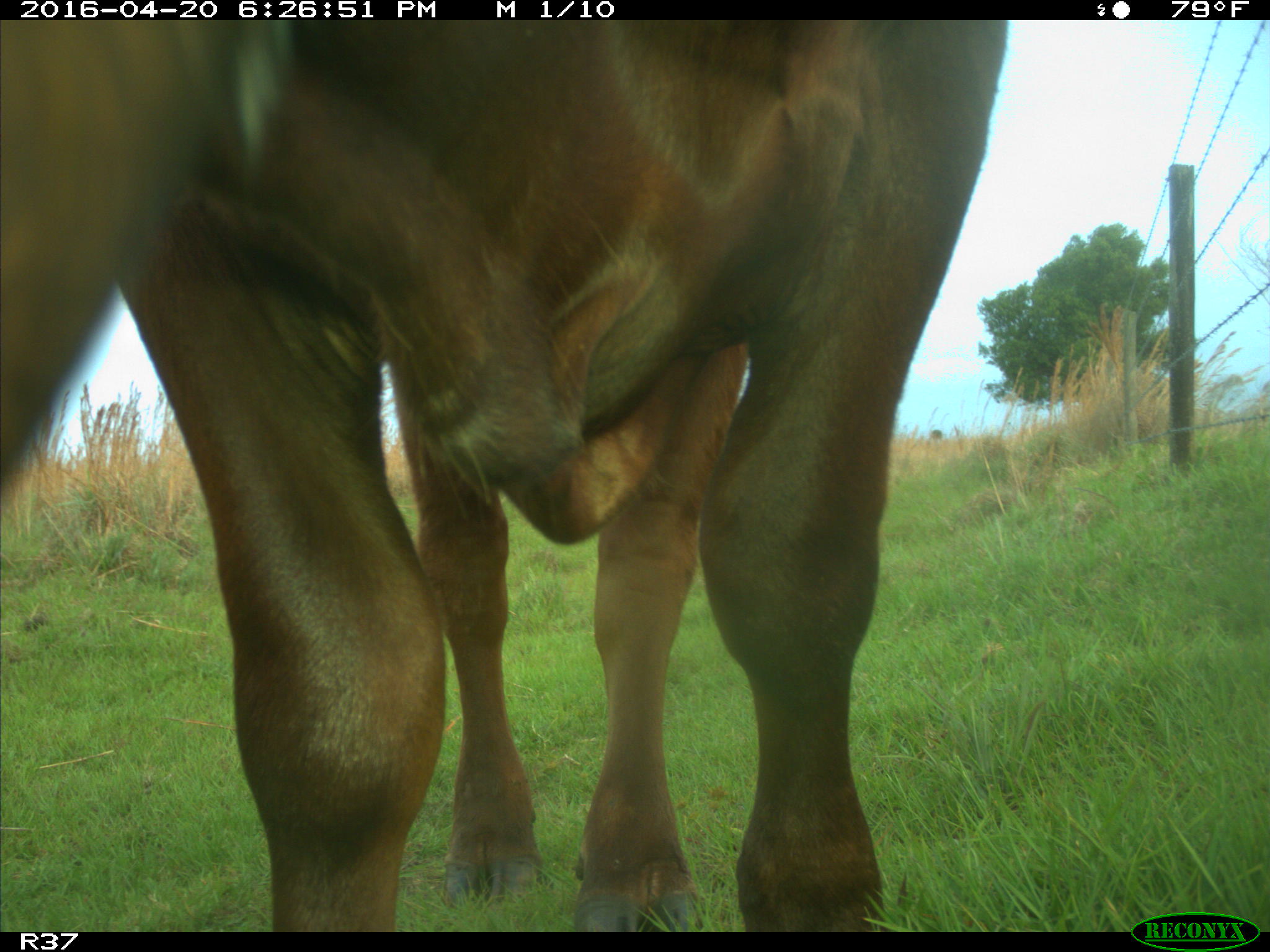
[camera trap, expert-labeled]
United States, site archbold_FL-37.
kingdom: Animalia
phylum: Chordata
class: Mammalia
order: Artiodactyla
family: Bovidae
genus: Bos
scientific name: Bos taurus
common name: domestic cow